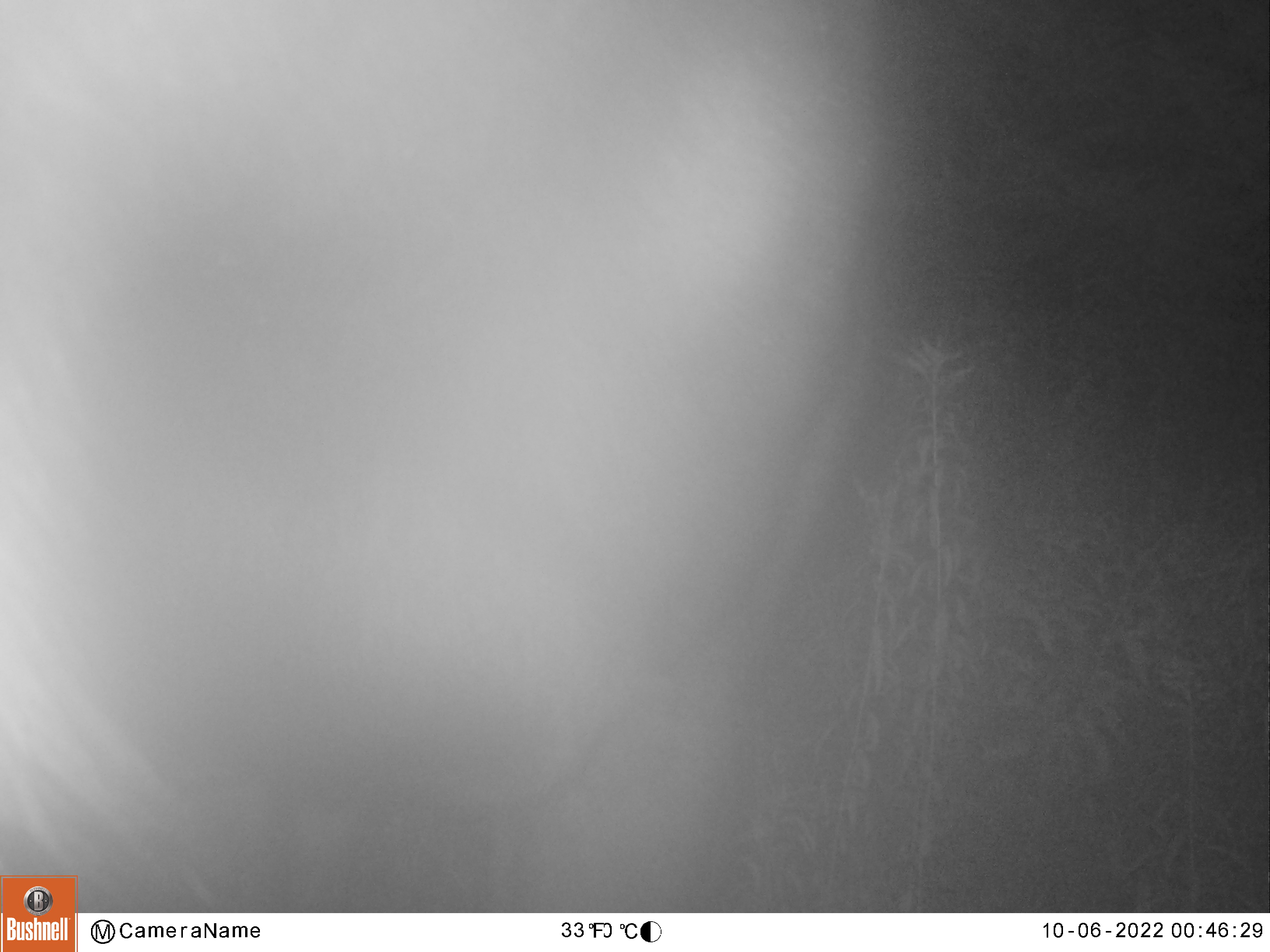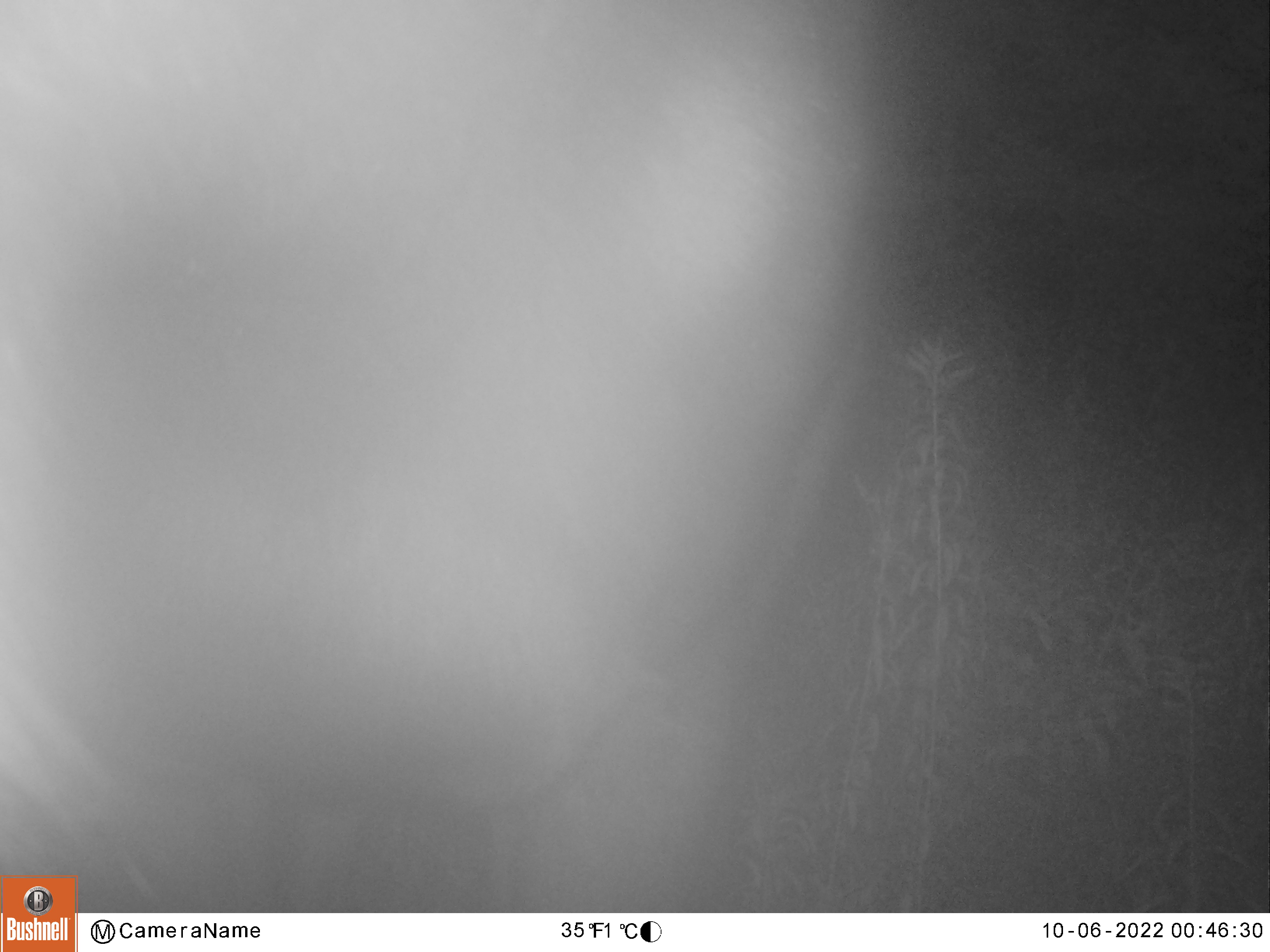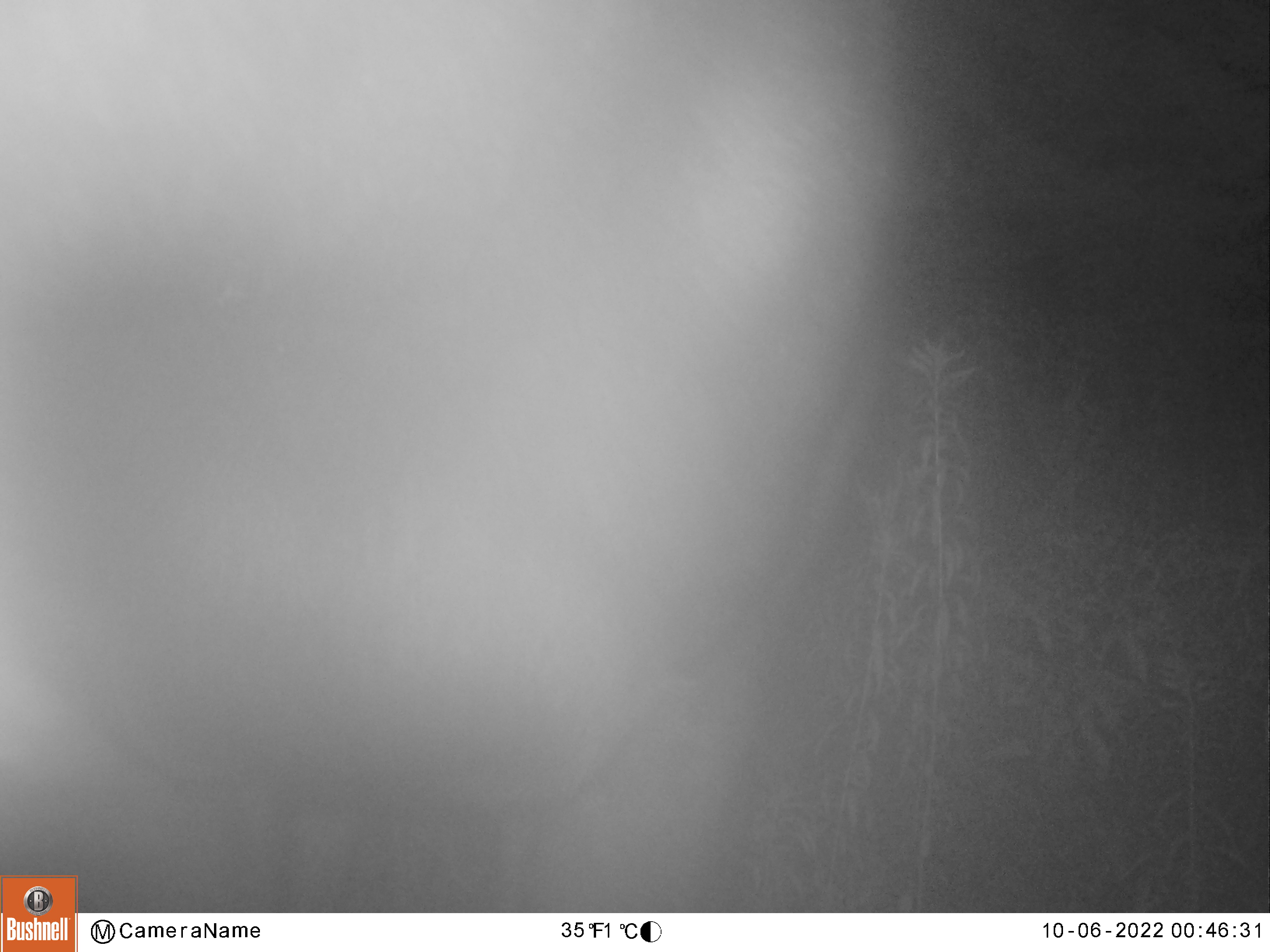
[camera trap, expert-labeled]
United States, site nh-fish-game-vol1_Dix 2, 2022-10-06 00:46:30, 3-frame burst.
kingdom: Animalia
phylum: Chordata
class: Mammalia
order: Artiodactyla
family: Cervidae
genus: Alces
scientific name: Alces alces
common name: moose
Moose (Alces alces).